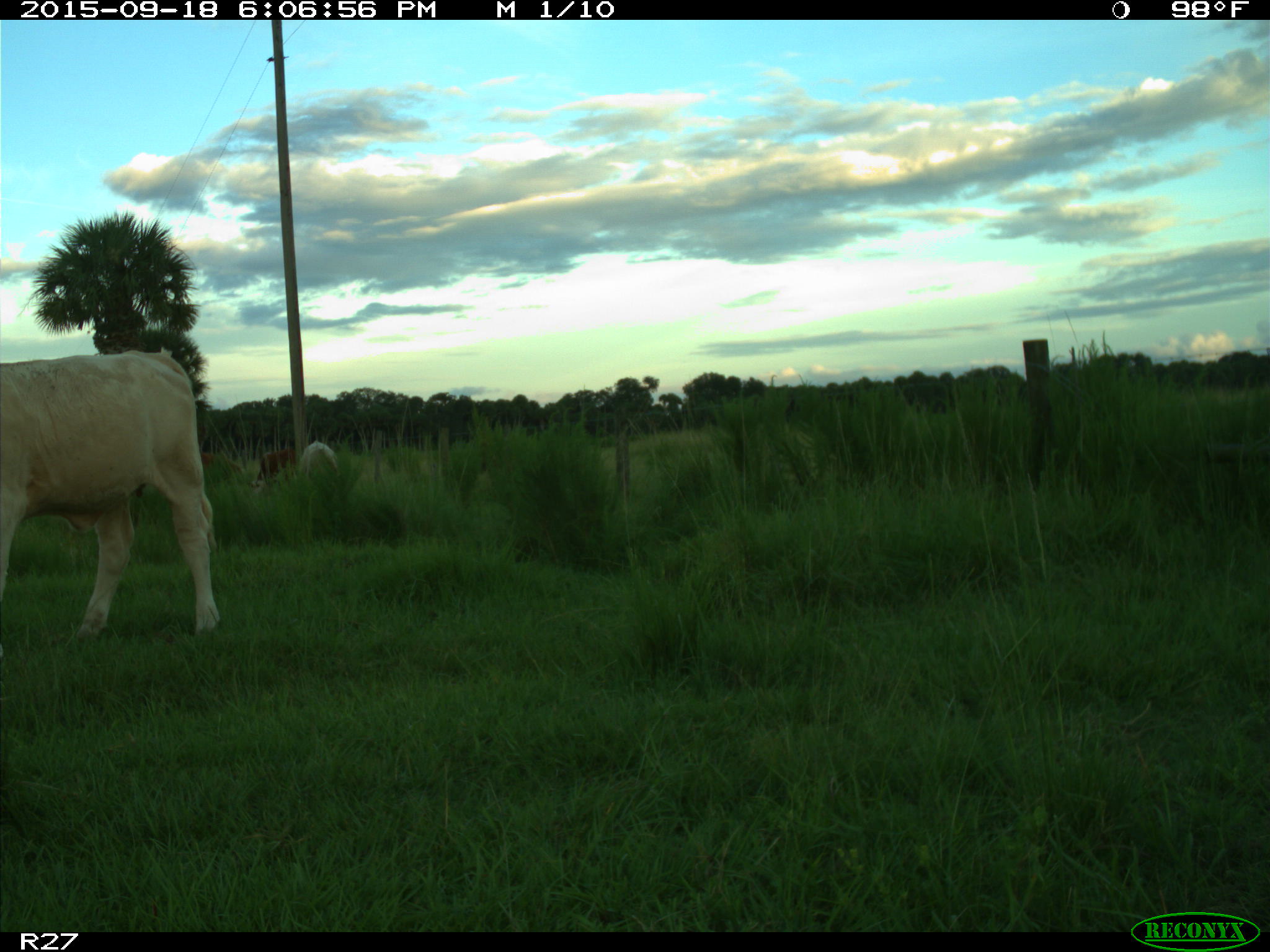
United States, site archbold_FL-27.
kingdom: Animalia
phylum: Chordata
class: Mammalia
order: Artiodactyla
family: Bovidae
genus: Bos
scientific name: Bos taurus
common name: domestic cow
Bos taurus (domestic cow).